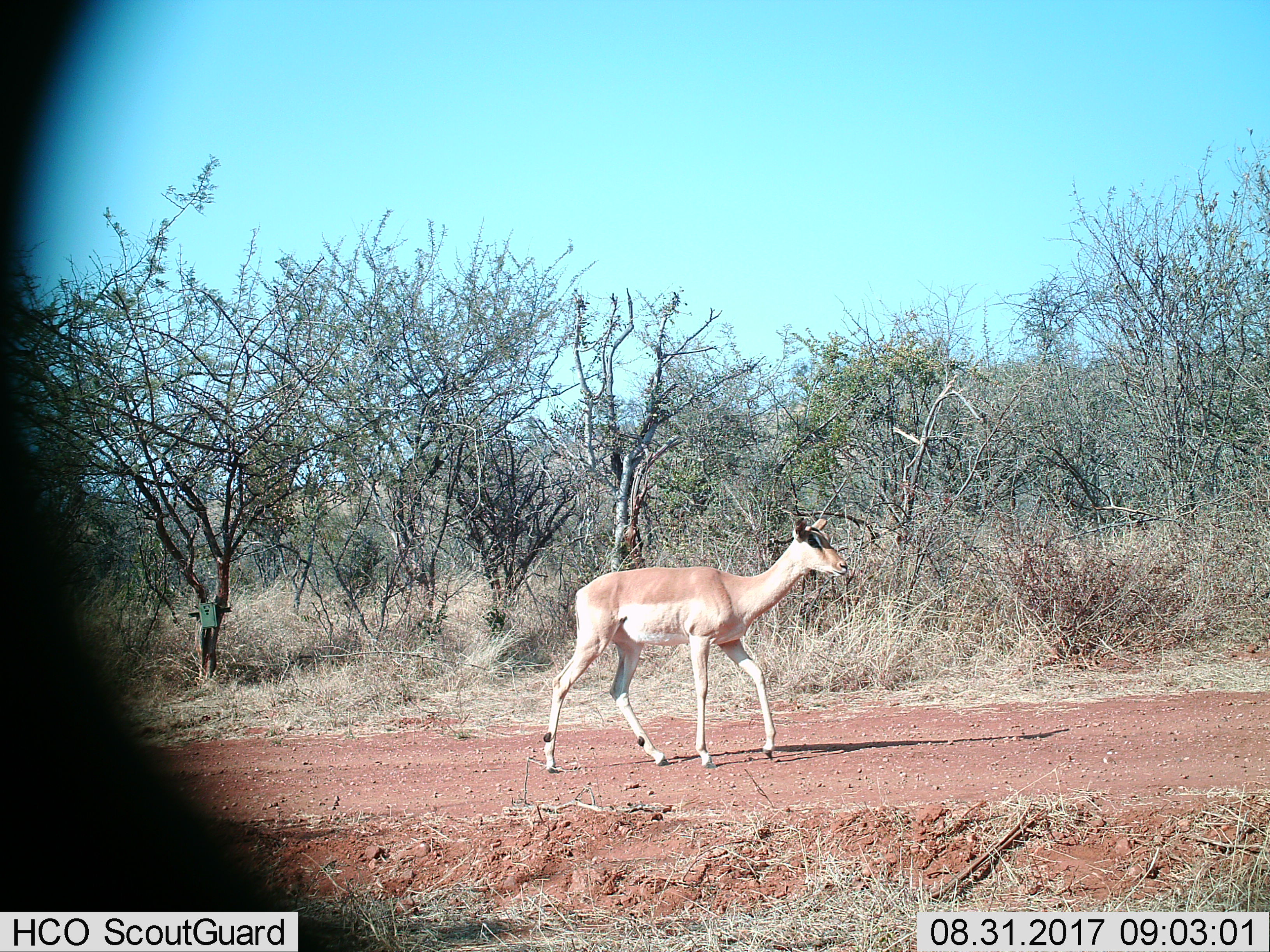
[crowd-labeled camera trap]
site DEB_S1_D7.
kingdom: Animalia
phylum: Chordata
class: Mammalia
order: Artiodactyla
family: Bovidae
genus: Aepyceros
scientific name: Aepyceros melampus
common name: impala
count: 1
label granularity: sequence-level